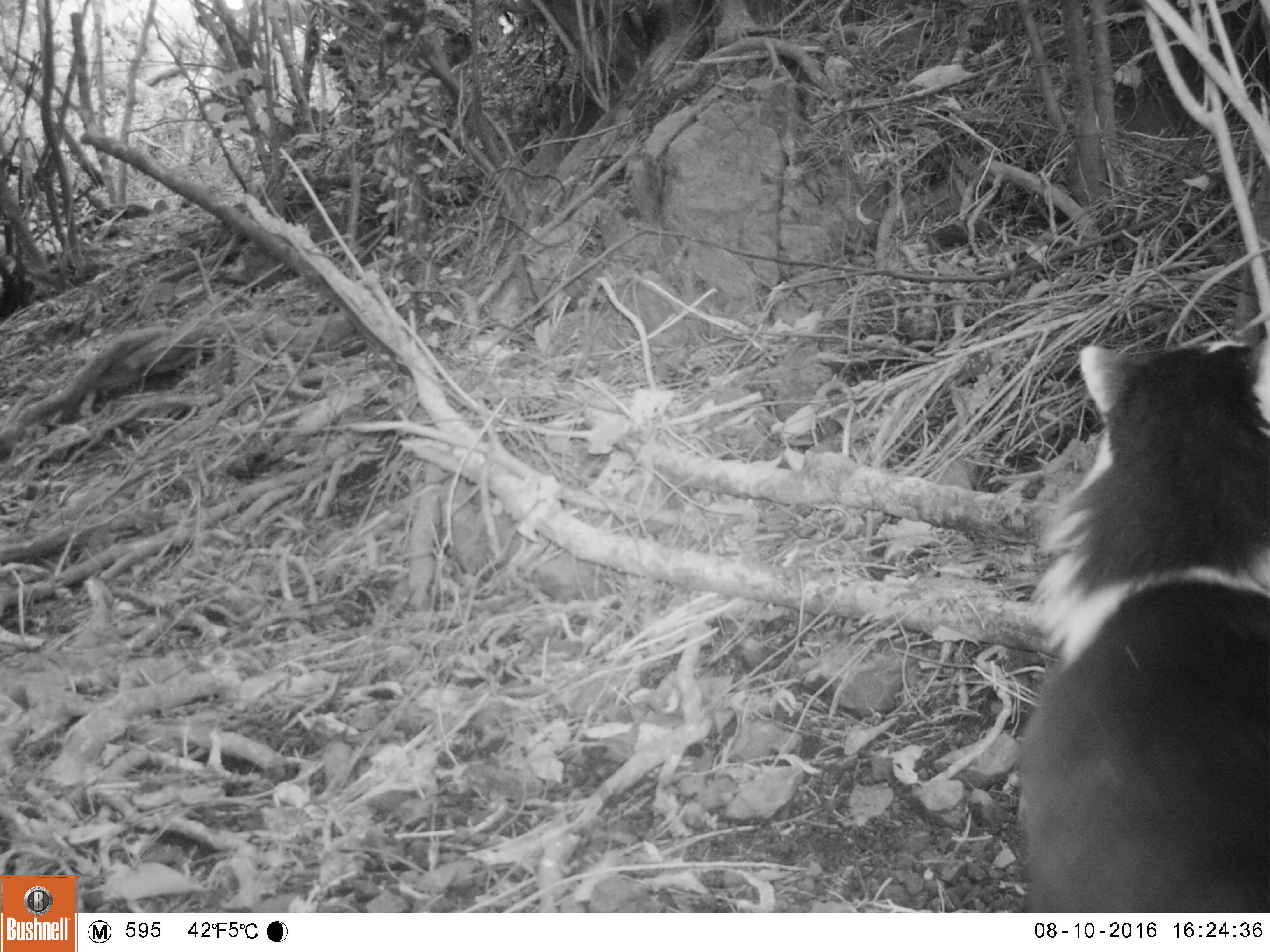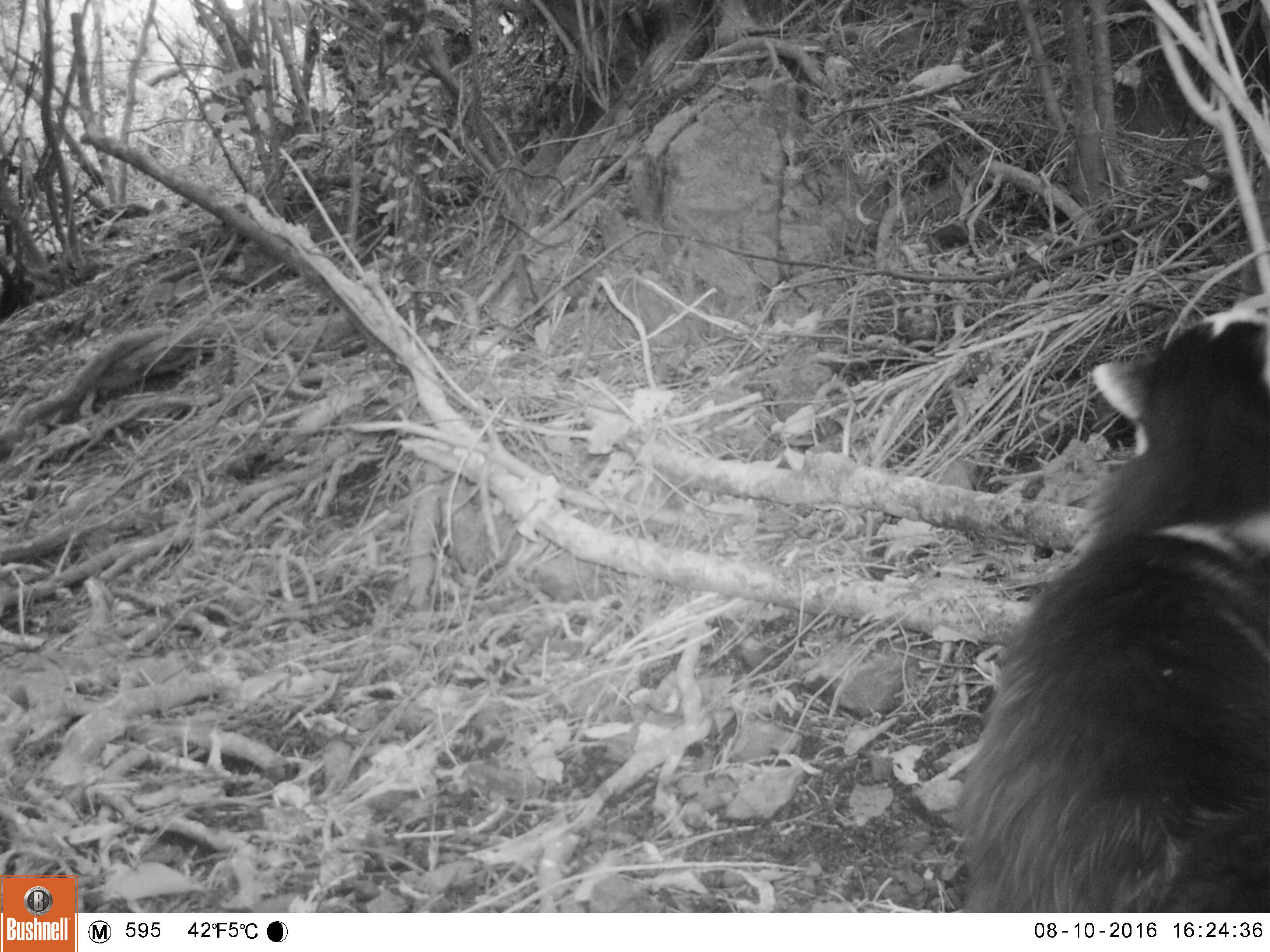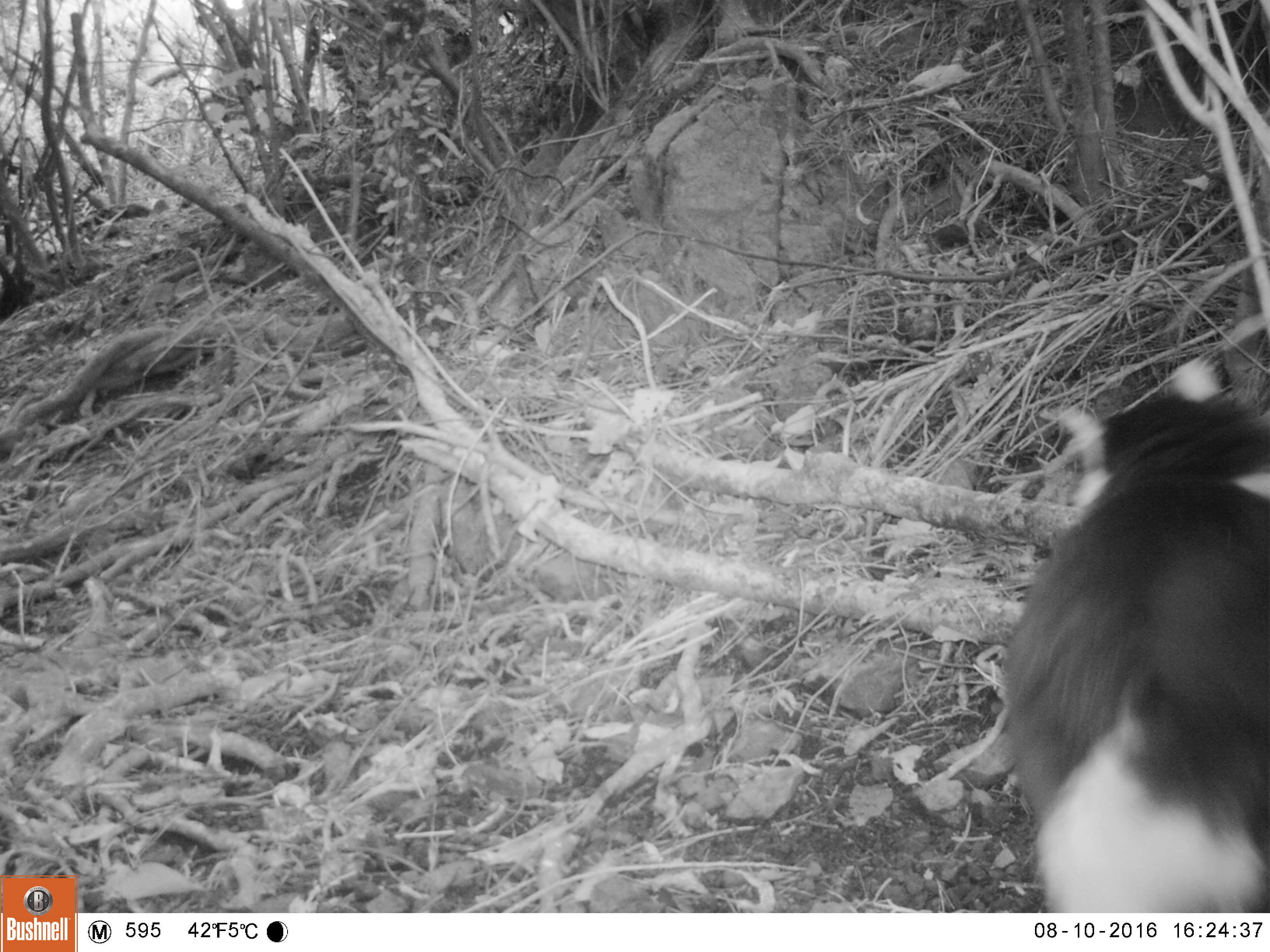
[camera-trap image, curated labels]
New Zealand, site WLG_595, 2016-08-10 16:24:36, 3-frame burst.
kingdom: Animalia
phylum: Chordata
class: Mammalia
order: Carnivora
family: Felidae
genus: Felis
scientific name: Felis catus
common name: domestic cat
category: cat